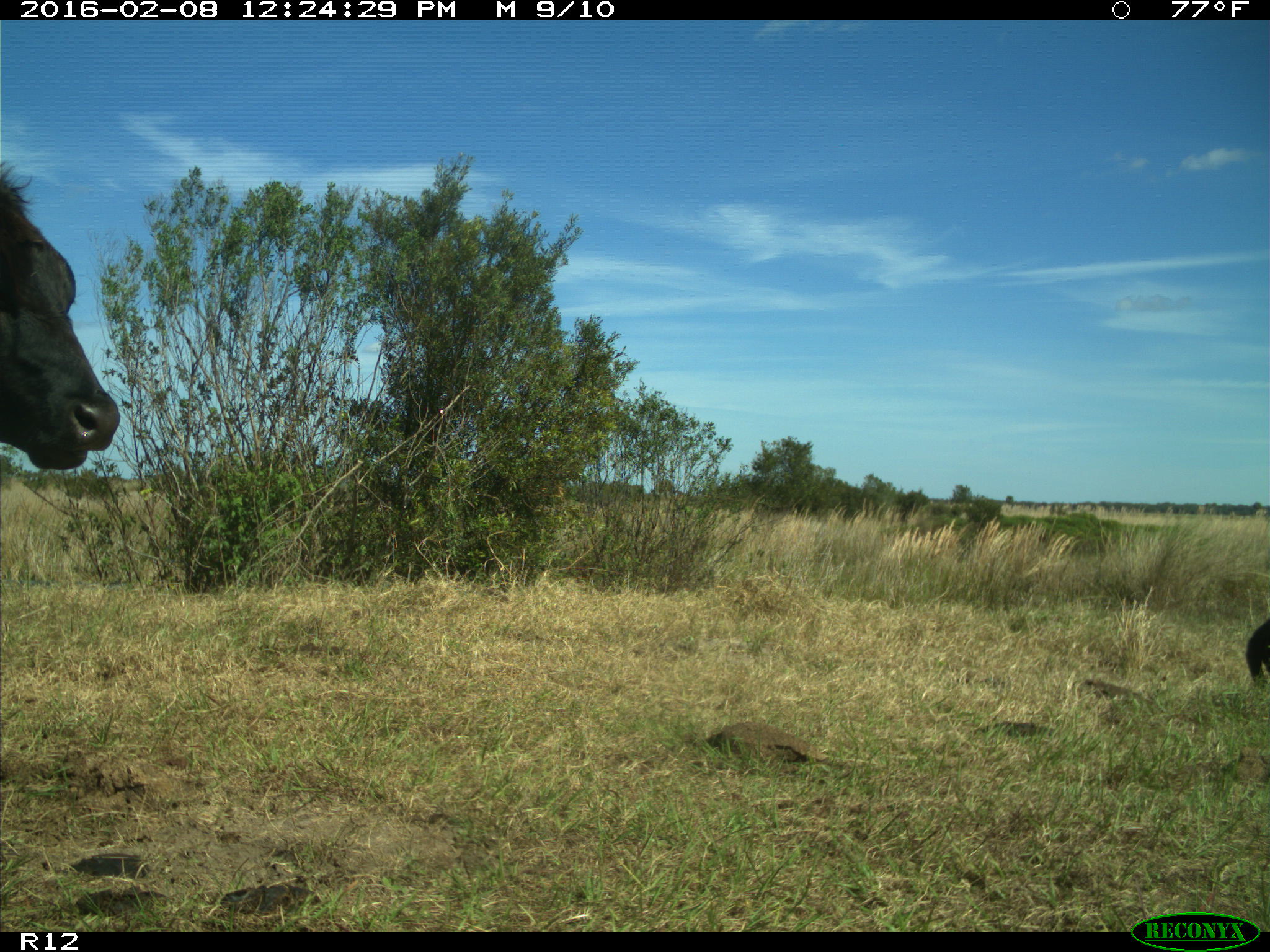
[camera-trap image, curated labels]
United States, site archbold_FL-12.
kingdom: Animalia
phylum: Chordata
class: Mammalia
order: Artiodactyla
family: Bovidae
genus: Bos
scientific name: Bos taurus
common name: domestic cow